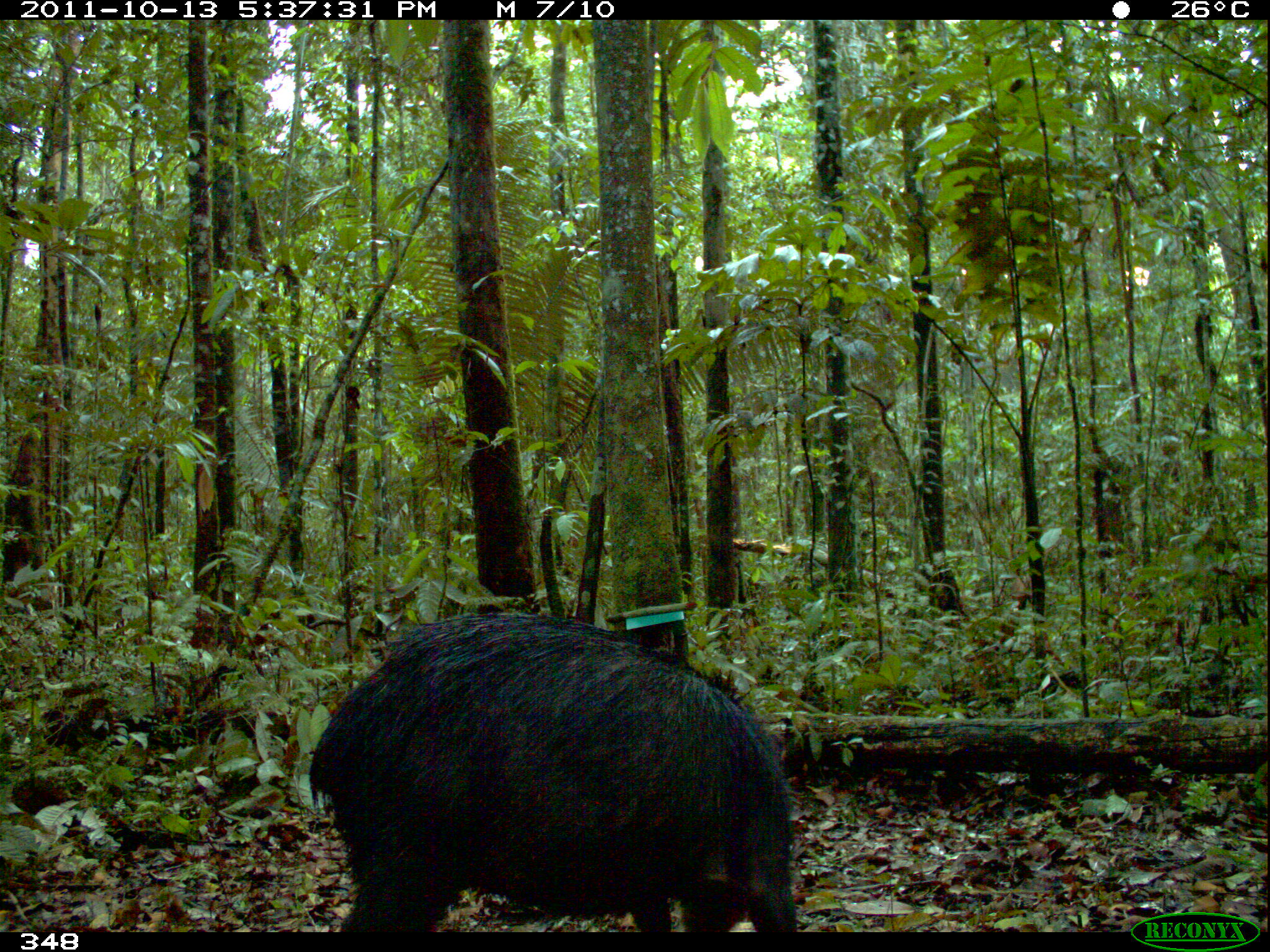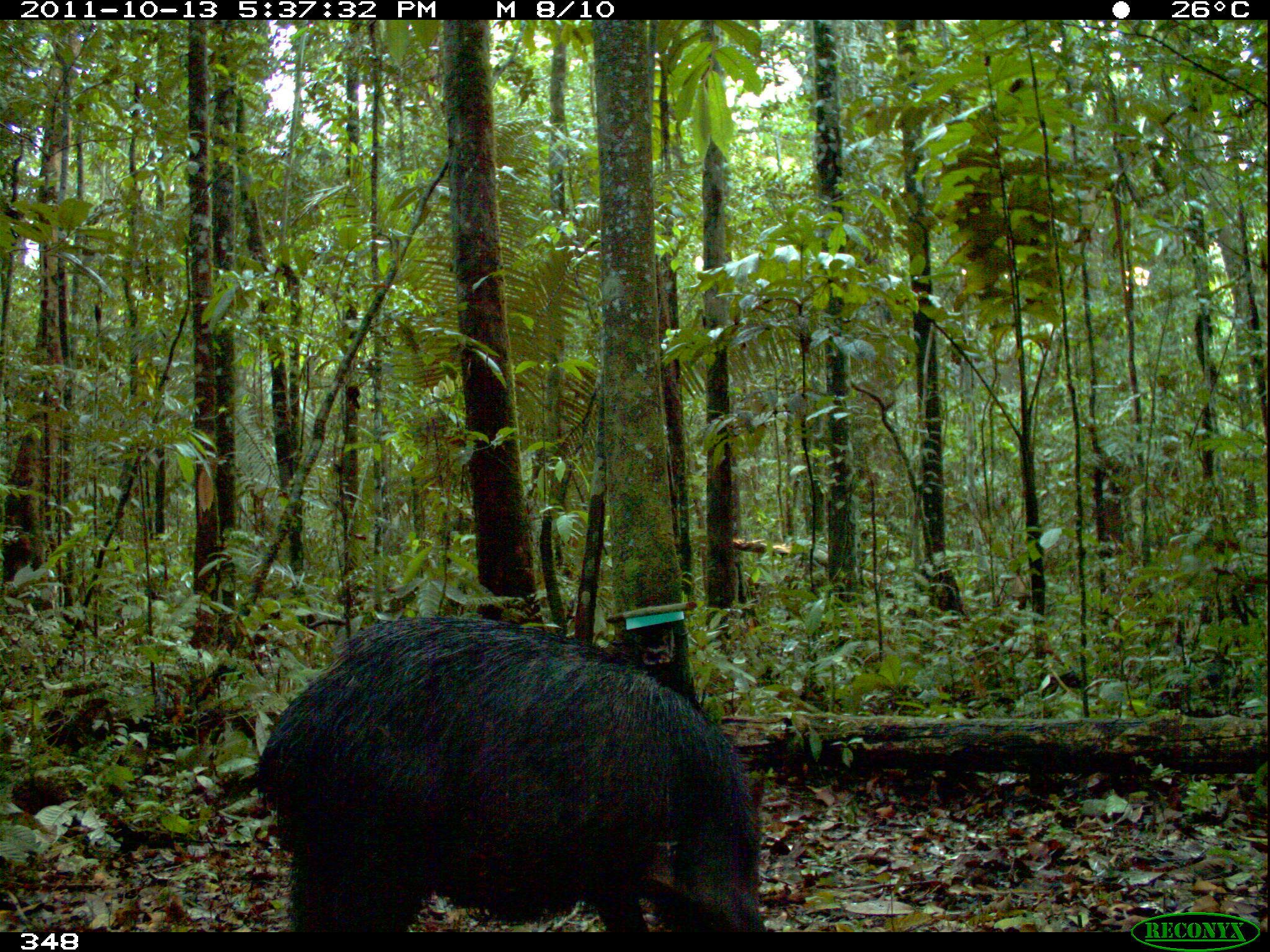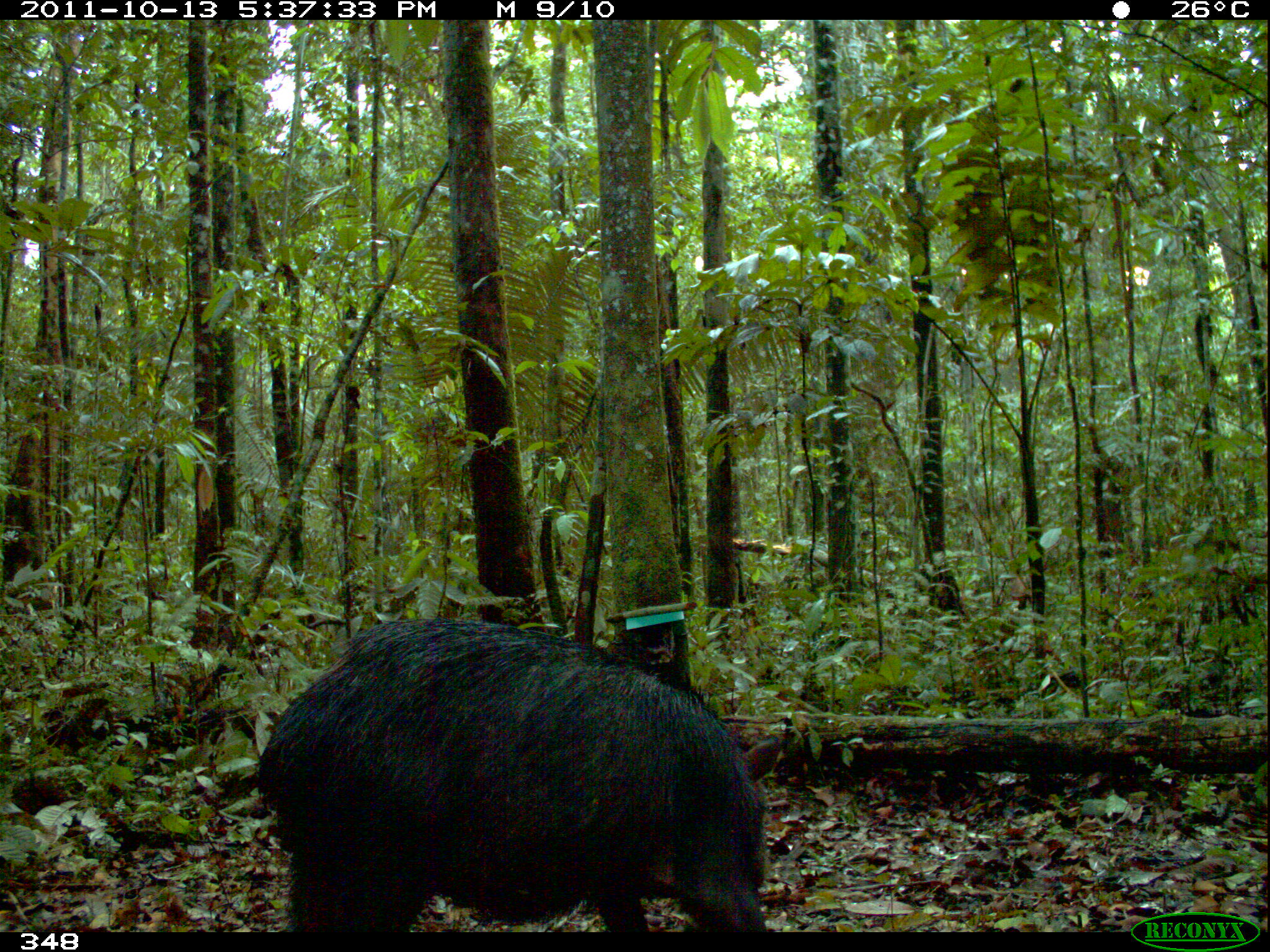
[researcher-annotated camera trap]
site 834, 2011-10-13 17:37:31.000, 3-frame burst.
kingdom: Animalia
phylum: Chordata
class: Mammalia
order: Artiodactyla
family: Tayassuidae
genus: Tayassu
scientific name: Tayassu pecari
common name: white-lipped peccary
Tayassu pecari (white-lipped peccary).